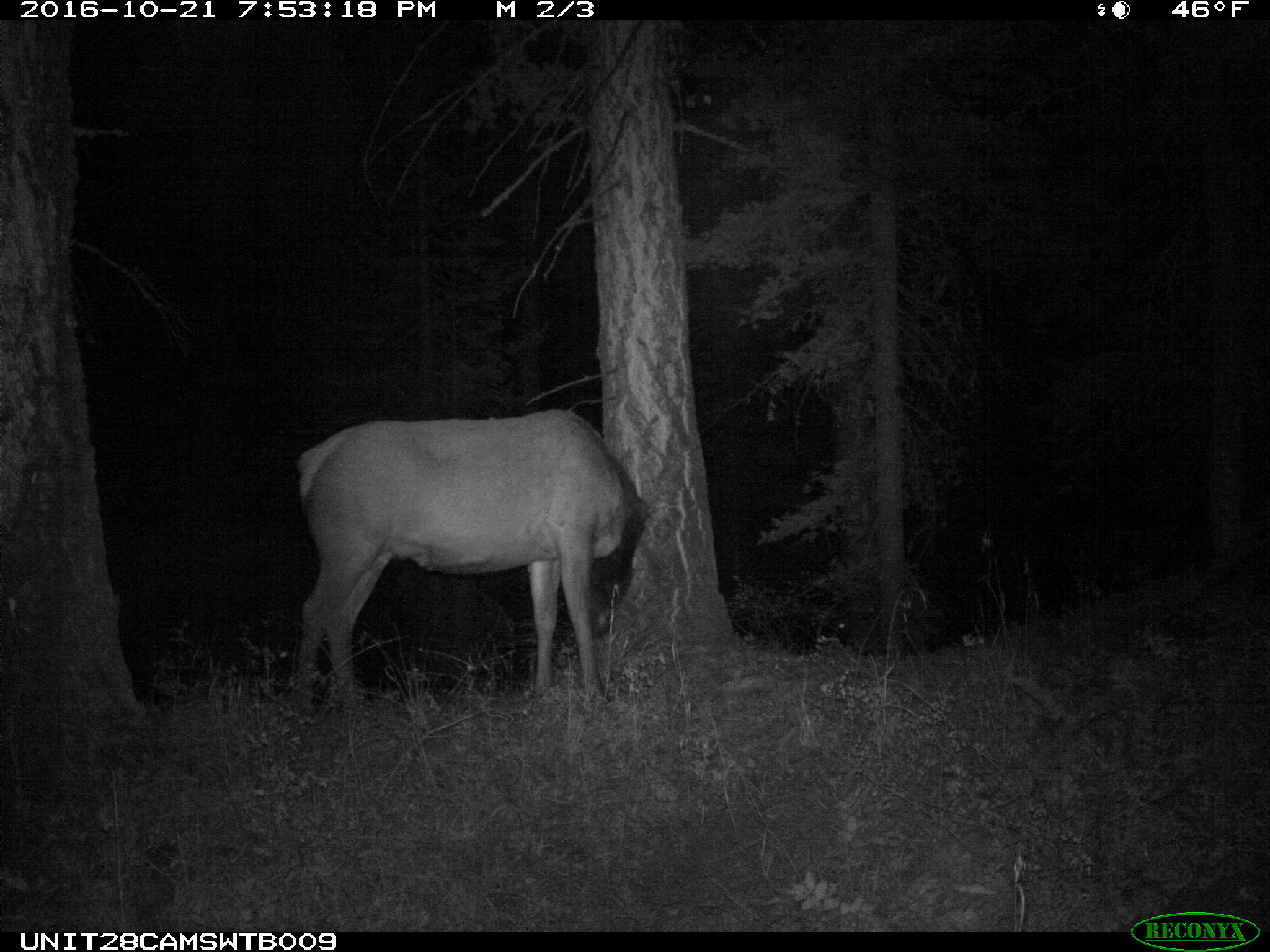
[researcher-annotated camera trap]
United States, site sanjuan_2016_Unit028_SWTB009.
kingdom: Animalia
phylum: Chordata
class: Mammalia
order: Artiodactyla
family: Cervidae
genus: Cervus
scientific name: Cervus elaphus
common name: red deer